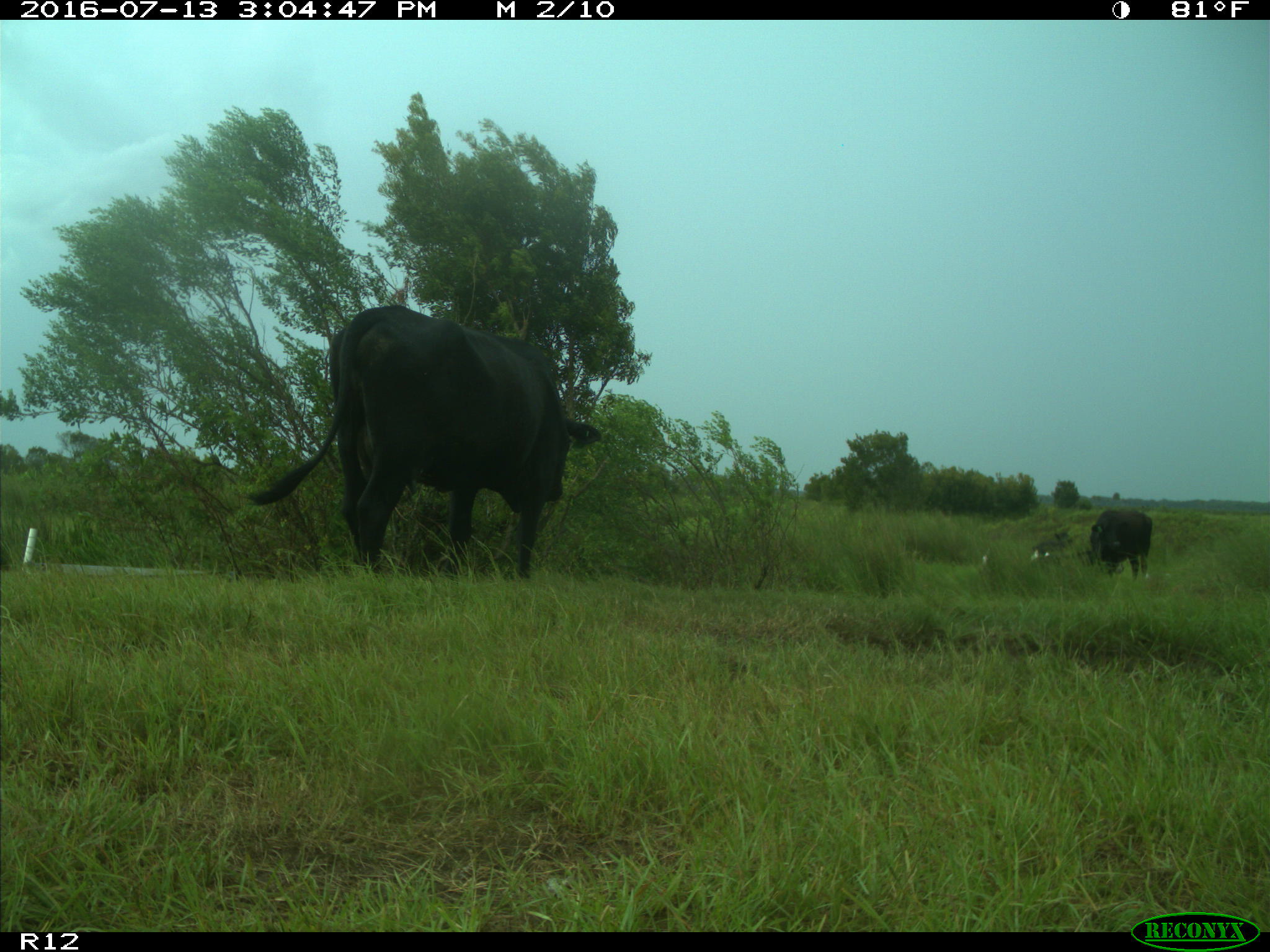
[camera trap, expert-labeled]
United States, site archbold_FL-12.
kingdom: Animalia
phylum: Chordata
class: Mammalia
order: Artiodactyla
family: Bovidae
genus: Bos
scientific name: Bos taurus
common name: domestic cow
Bos taurus (domestic cow).